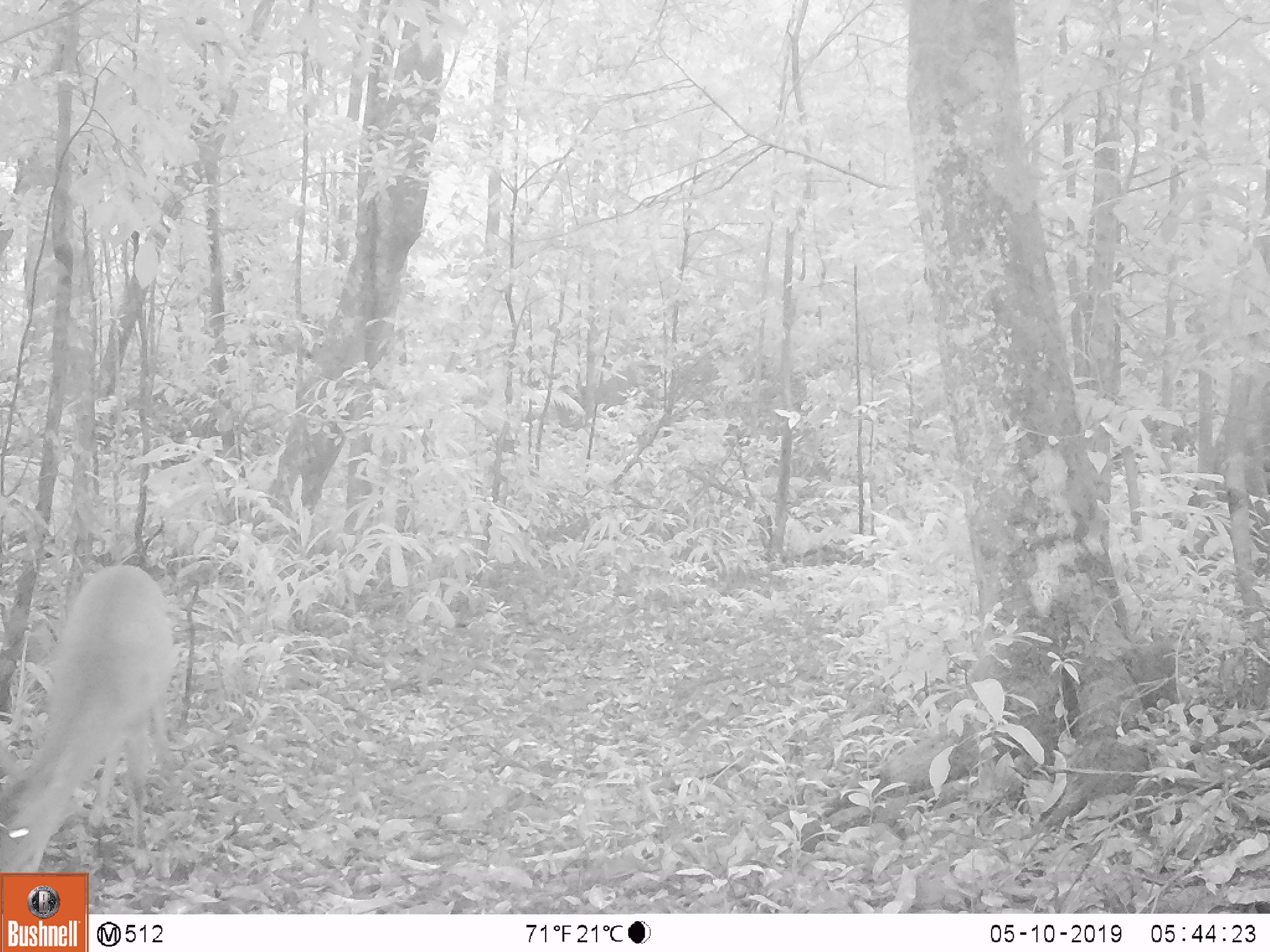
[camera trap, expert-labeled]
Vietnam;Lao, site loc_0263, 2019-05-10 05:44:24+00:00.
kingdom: Animalia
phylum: Chordata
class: Mammalia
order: Artiodactyla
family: Cervidae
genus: Muntiacus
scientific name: Muntiacus vuquangensis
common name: large-antlered muntjac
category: large antlered muntjac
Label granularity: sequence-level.